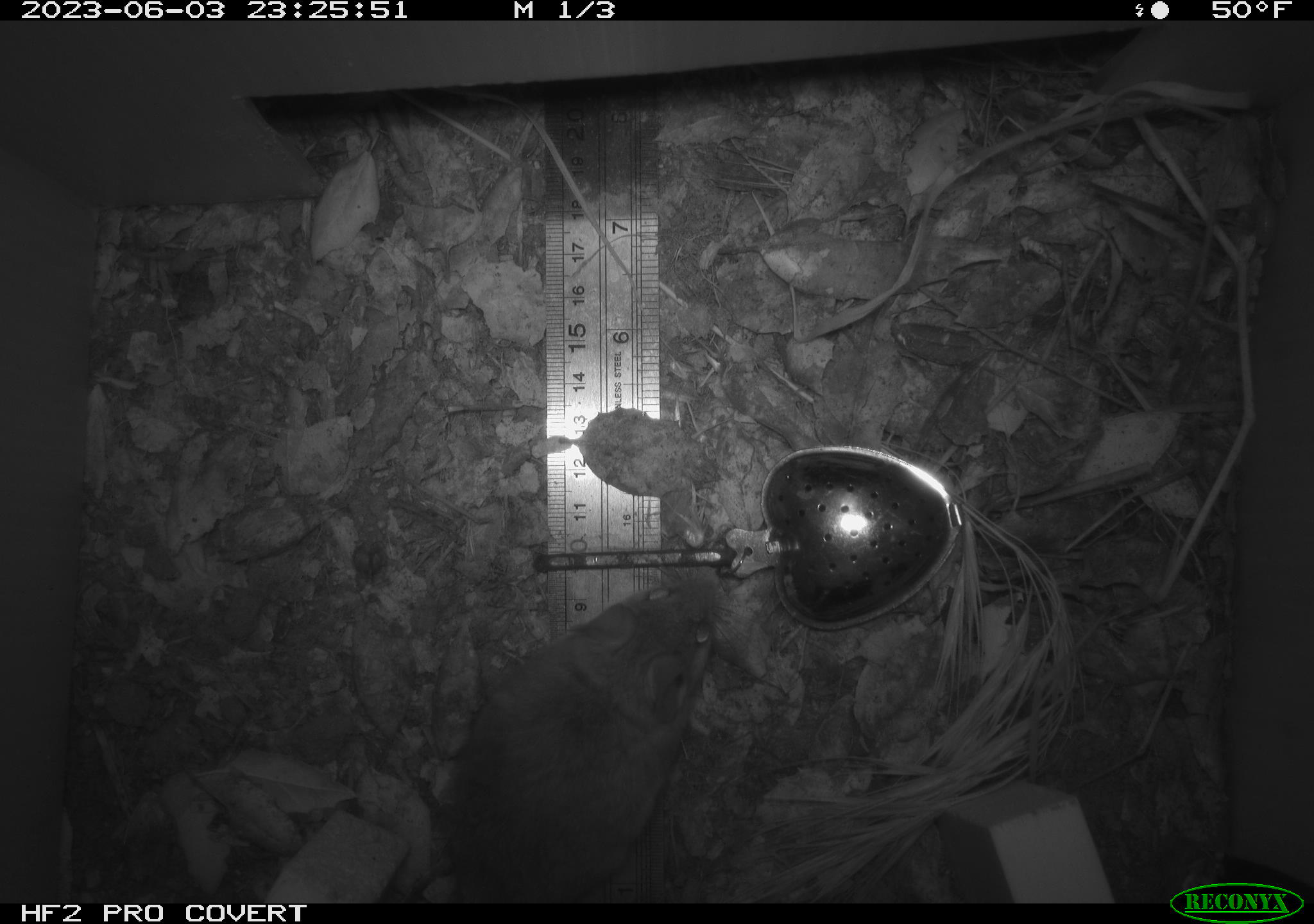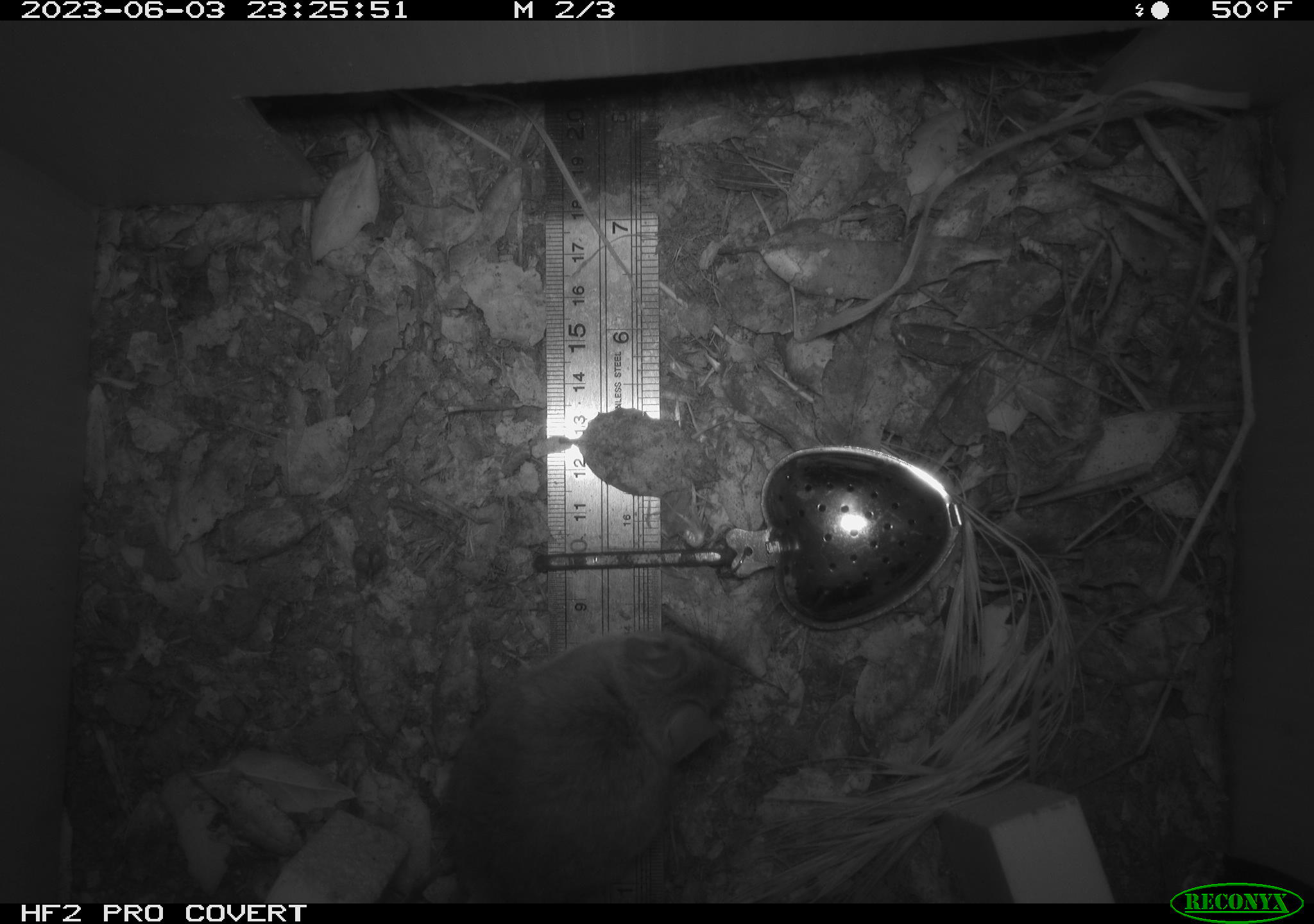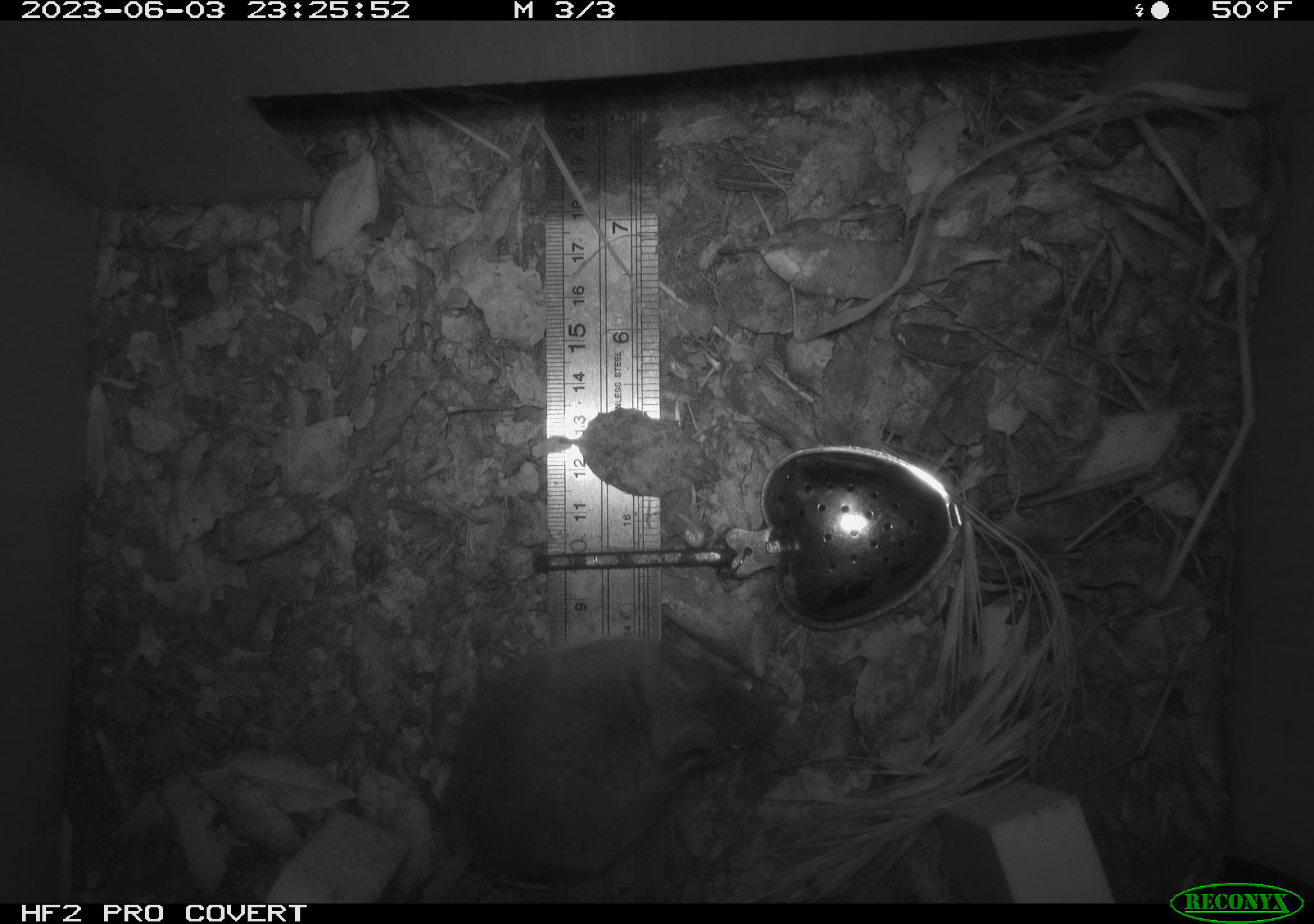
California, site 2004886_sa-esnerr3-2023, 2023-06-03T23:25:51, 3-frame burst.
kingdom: Animalia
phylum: Chordata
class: Mammalia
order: Rodentia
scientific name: Rodentia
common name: mouse species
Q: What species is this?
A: Mouse species (Rodentia).